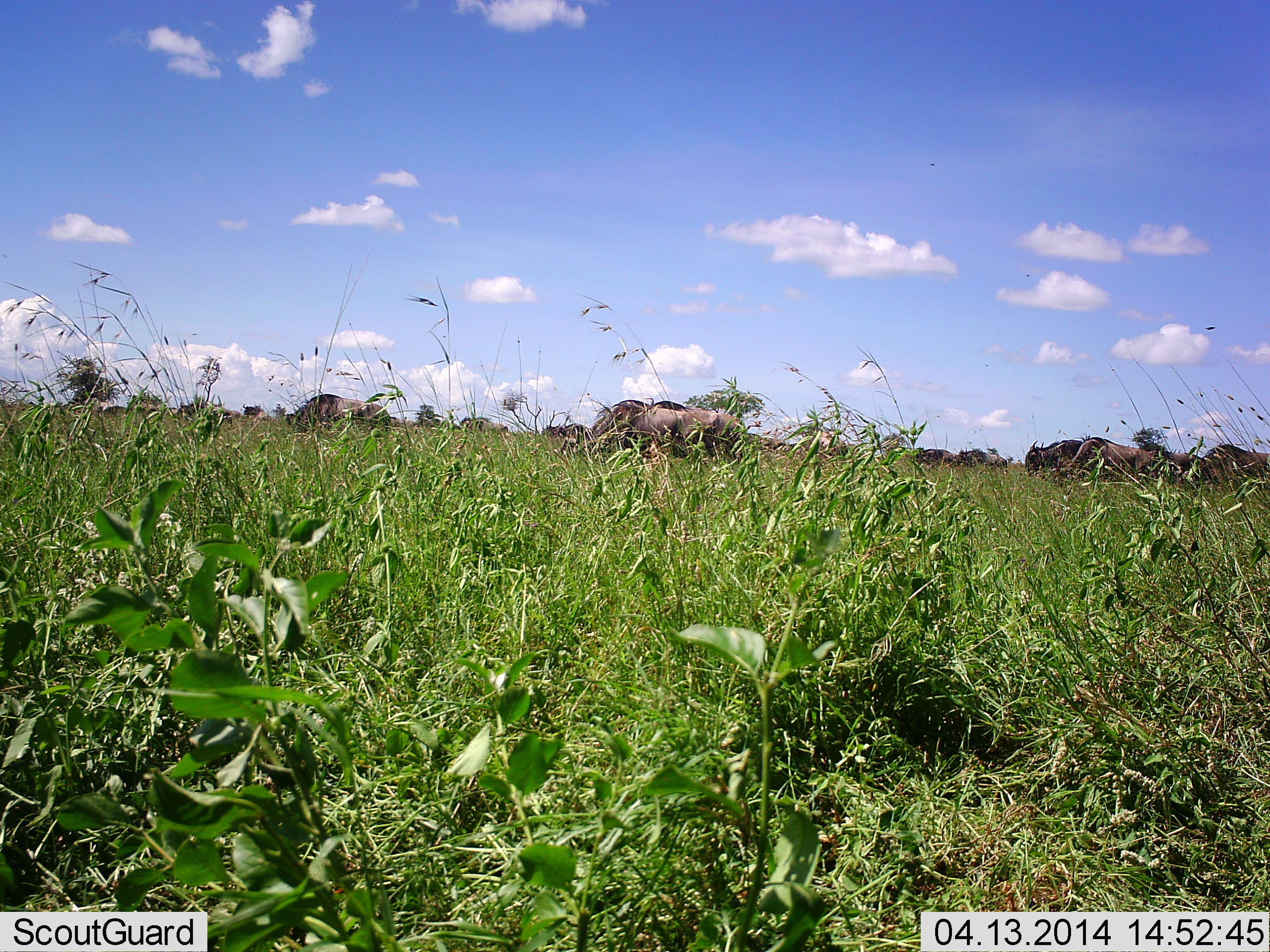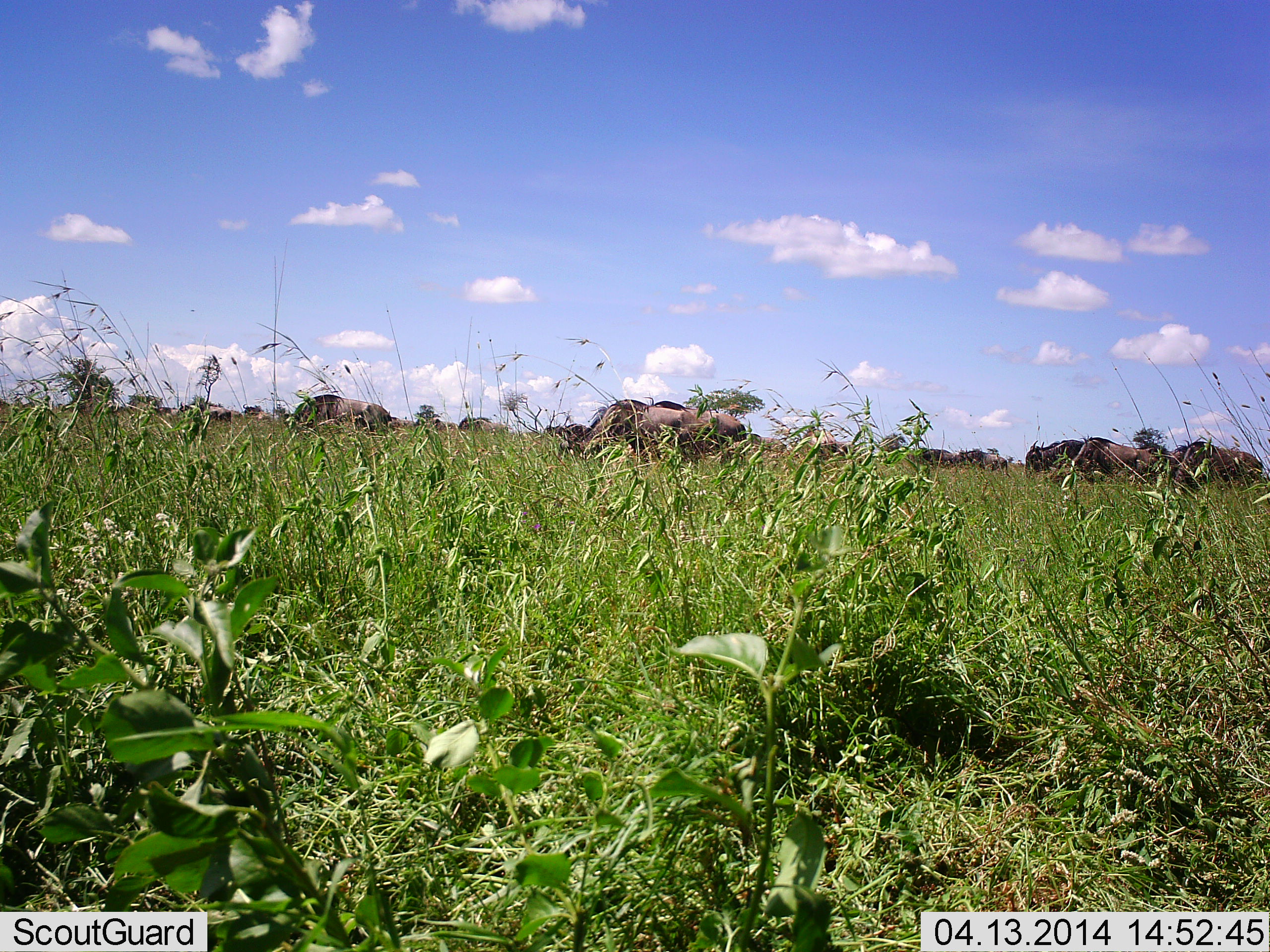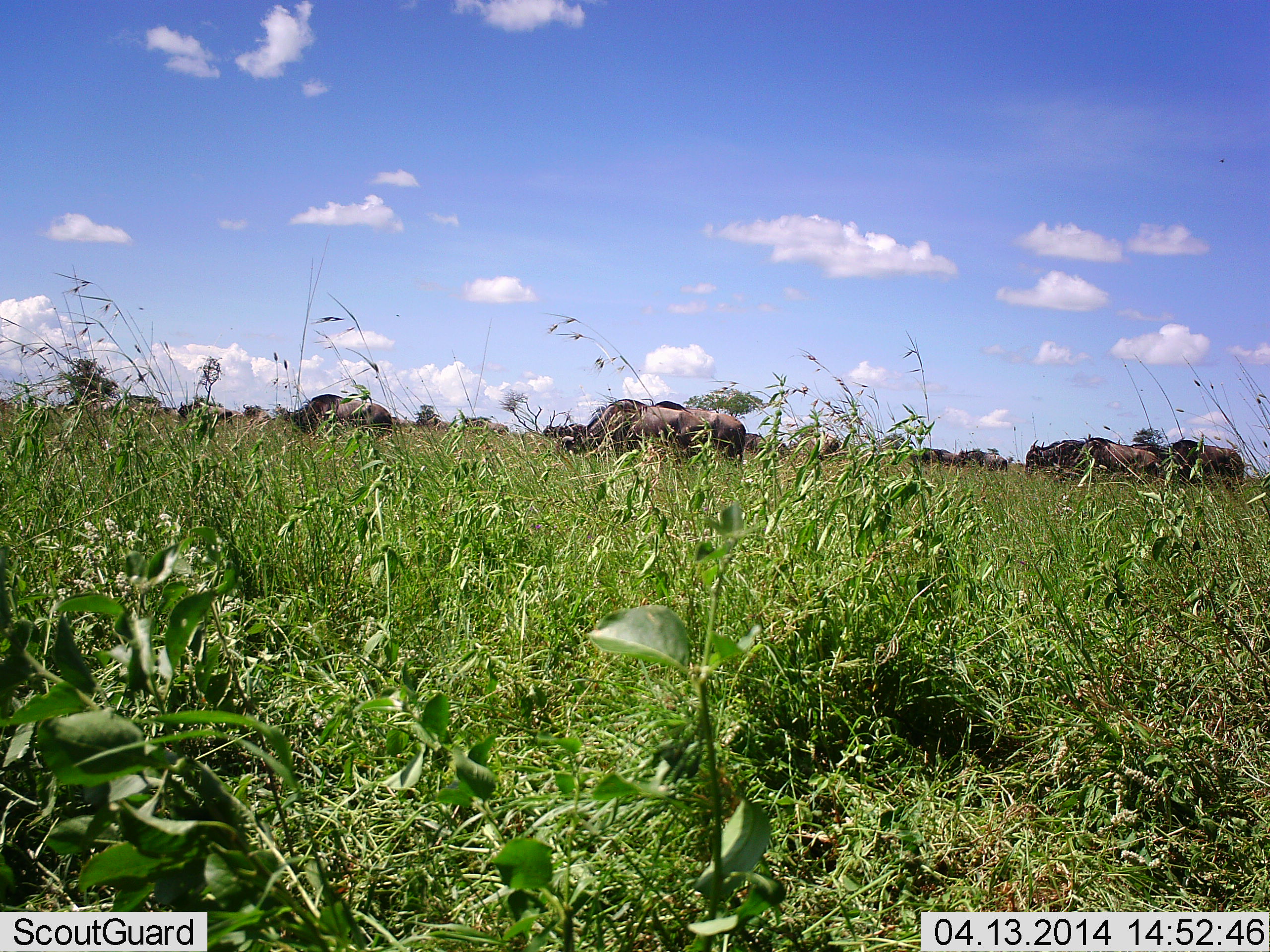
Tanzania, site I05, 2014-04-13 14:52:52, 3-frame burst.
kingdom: Animalia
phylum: Chordata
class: Mammalia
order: Artiodactyla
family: Bovidae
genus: Connochaetes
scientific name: Connochaetes taurinus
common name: blue wildebeest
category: wildebeest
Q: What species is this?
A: Wildebeest (blue wildebeest) (Connochaetes taurinus).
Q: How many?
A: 11-50.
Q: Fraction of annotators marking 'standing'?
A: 60%.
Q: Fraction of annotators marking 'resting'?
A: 0%.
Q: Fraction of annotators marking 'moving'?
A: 50%.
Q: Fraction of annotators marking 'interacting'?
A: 0%.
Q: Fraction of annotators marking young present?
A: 0%.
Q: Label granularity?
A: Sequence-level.